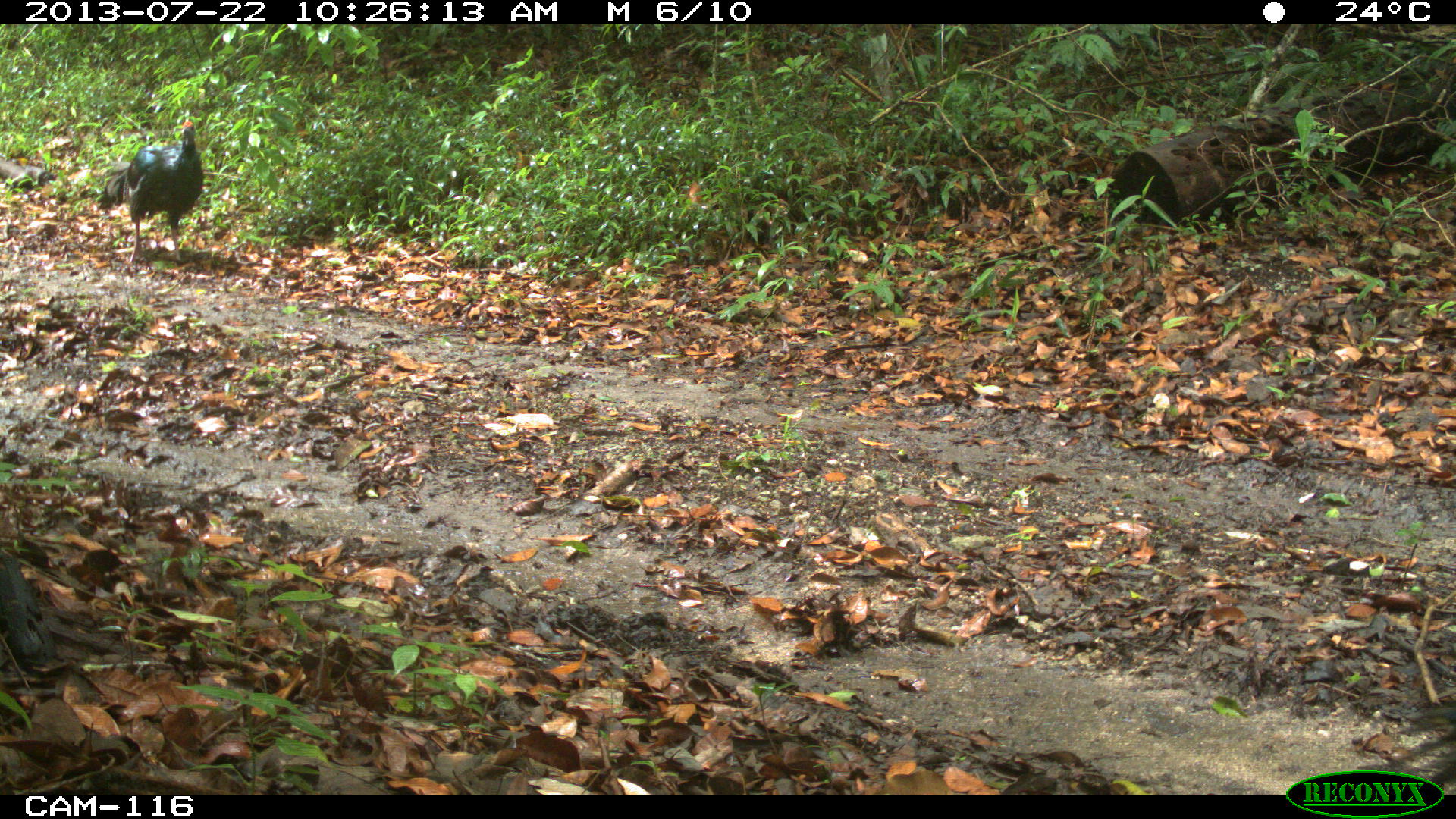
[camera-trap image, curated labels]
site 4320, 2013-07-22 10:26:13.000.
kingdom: Animalia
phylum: Chordata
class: Aves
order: Galliformes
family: Phasianidae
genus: Meleagris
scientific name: Meleagris ocellata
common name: ocellated turkey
Meleagris ocellata (ocellated turkey), count 2.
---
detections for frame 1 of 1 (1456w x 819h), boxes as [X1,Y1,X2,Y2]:
meleagris ocellata: [97,120,203,265]